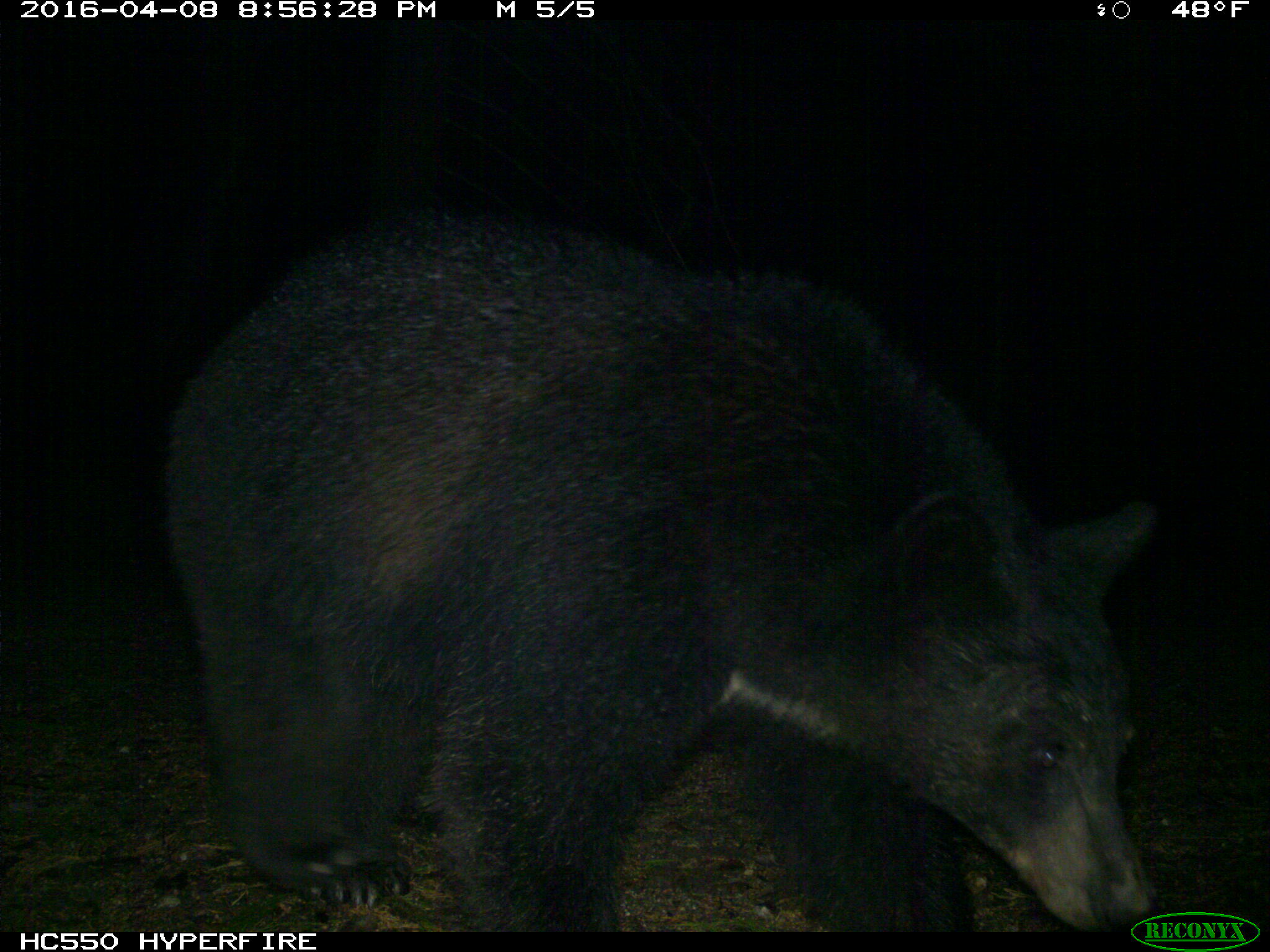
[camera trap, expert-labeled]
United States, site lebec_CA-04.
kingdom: Animalia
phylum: Chordata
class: Mammalia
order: Carnivora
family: Ursidae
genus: Ursus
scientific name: Ursus americanus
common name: american black bear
Ursus americanus (american black bear).